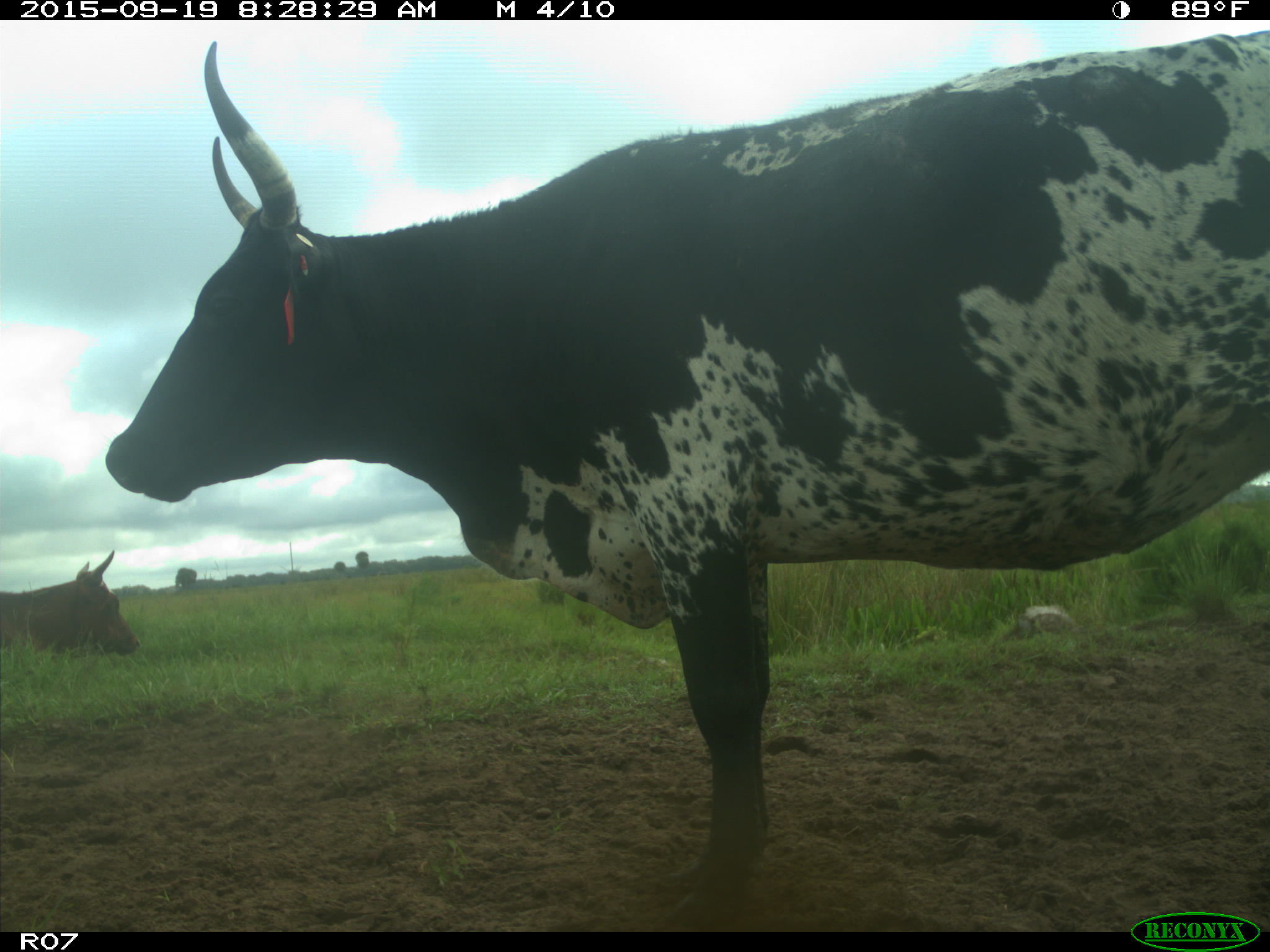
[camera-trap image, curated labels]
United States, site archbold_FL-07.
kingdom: Animalia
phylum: Chordata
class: Mammalia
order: Artiodactyla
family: Bovidae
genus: Bos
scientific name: Bos taurus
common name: domestic cow